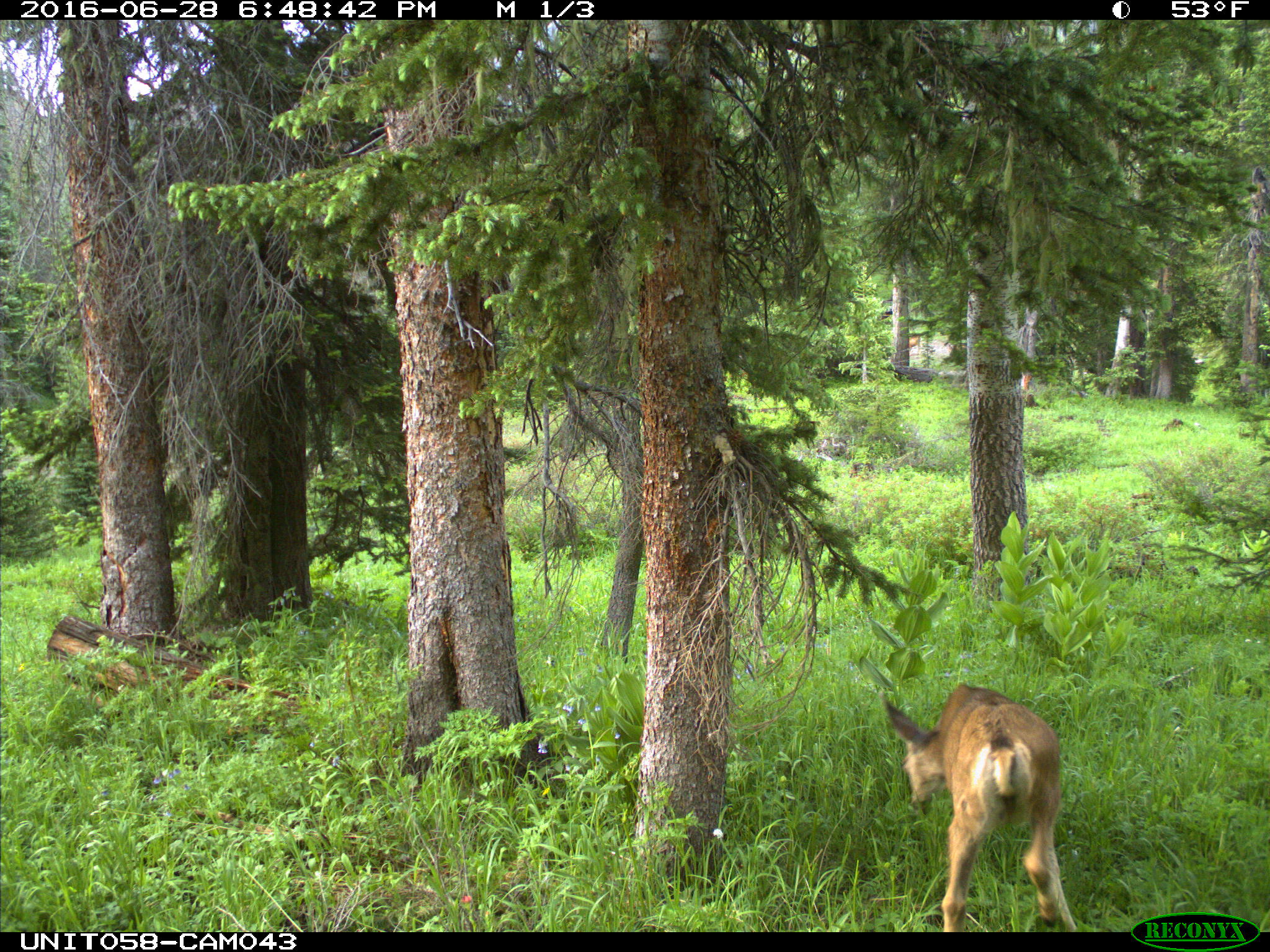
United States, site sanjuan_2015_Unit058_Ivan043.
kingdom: Animalia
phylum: Chordata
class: Mammalia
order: Artiodactyla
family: Cervidae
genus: Odocoileus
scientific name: Odocoileus hemionus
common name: mule deer